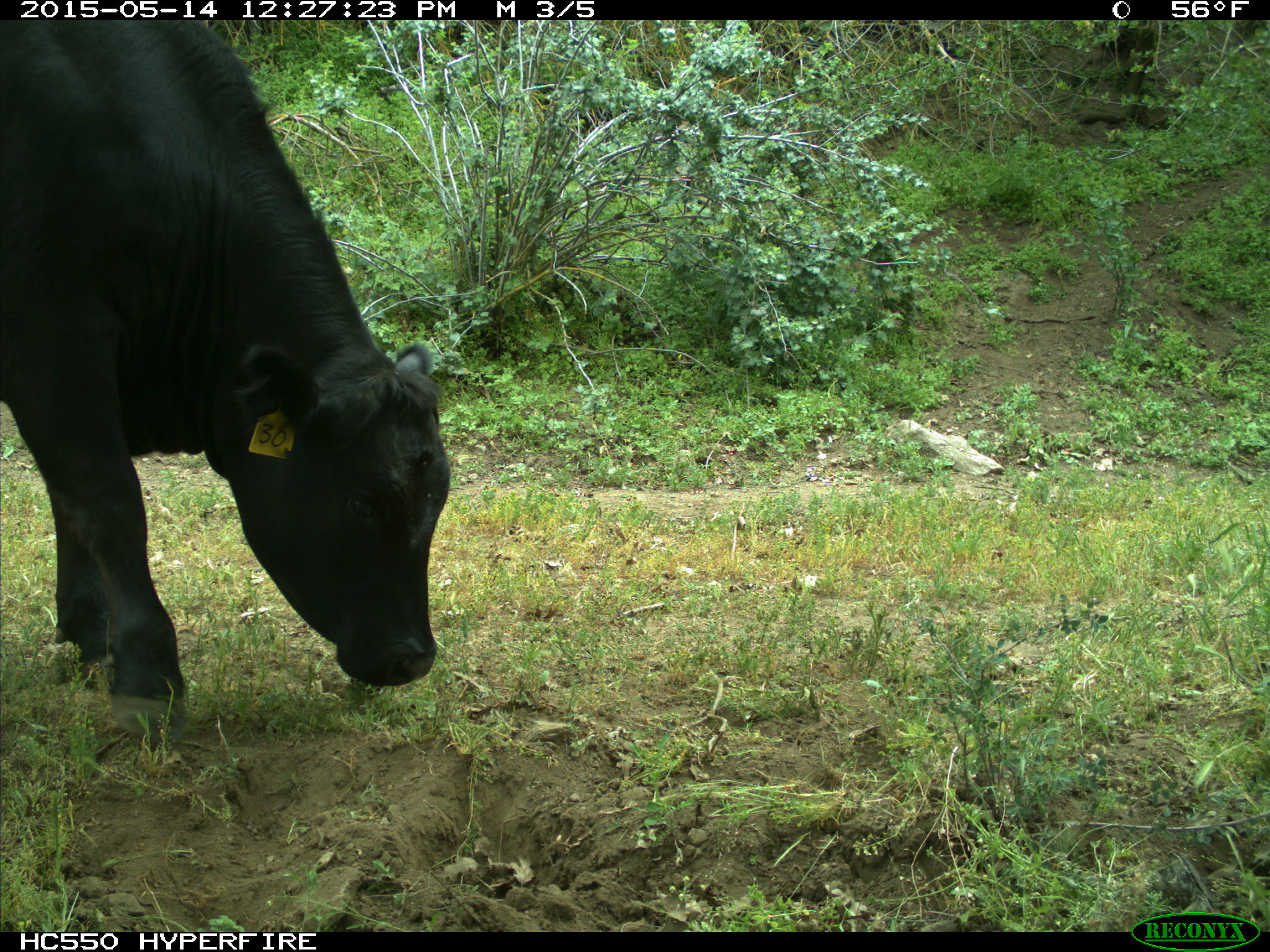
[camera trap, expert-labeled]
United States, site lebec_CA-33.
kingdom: Animalia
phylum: Chordata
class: Mammalia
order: Artiodactyla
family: Bovidae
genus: Bos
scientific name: Bos taurus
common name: domestic cow